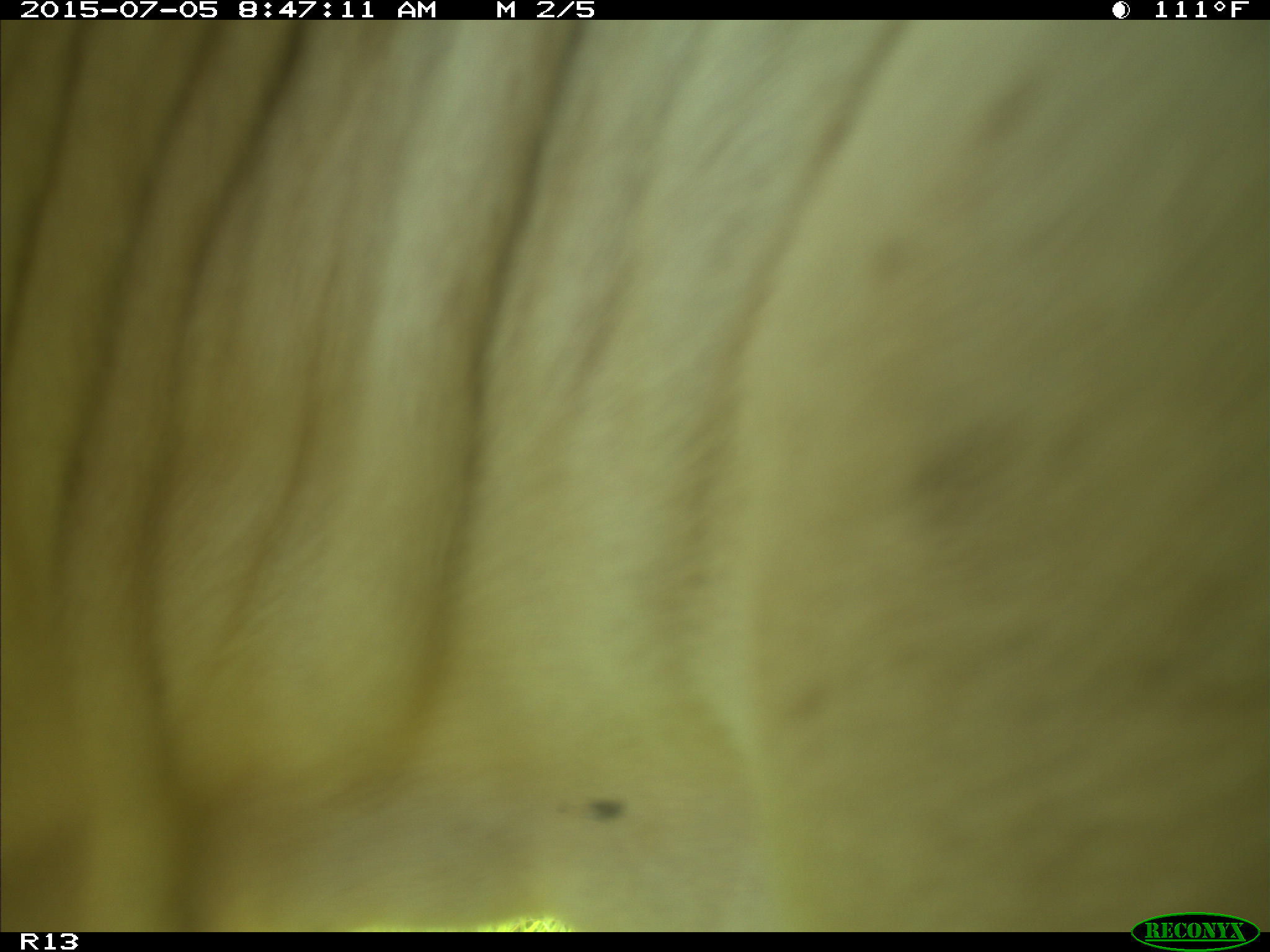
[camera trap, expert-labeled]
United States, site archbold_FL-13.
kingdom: Animalia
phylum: Chordata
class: Mammalia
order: Artiodactyla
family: Bovidae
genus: Bos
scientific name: Bos taurus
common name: domestic cow